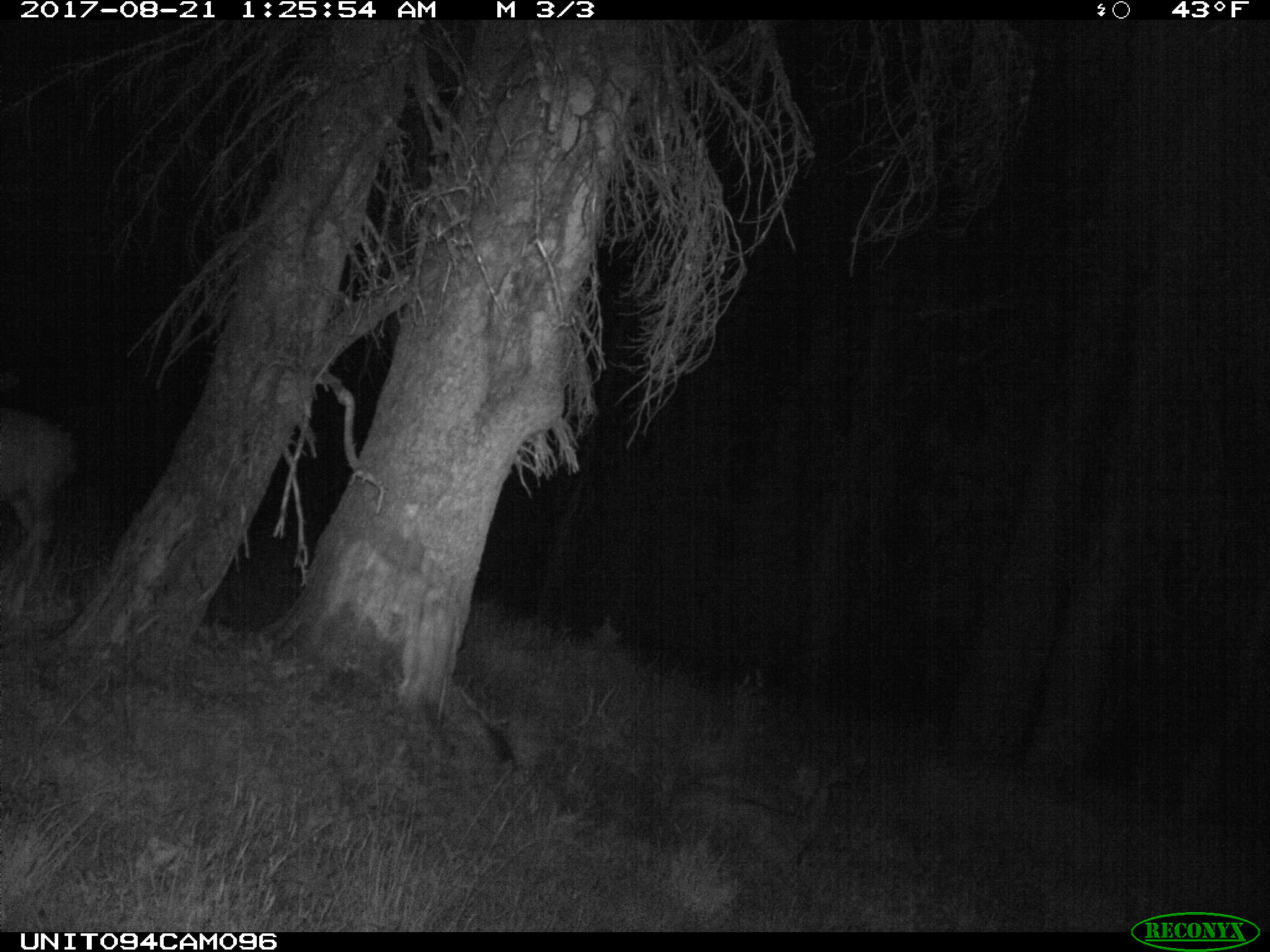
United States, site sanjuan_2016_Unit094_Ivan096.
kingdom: Animalia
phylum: Chordata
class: Mammalia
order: Artiodactyla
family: Cervidae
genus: Odocoileus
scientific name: Odocoileus hemionus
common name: mule deer